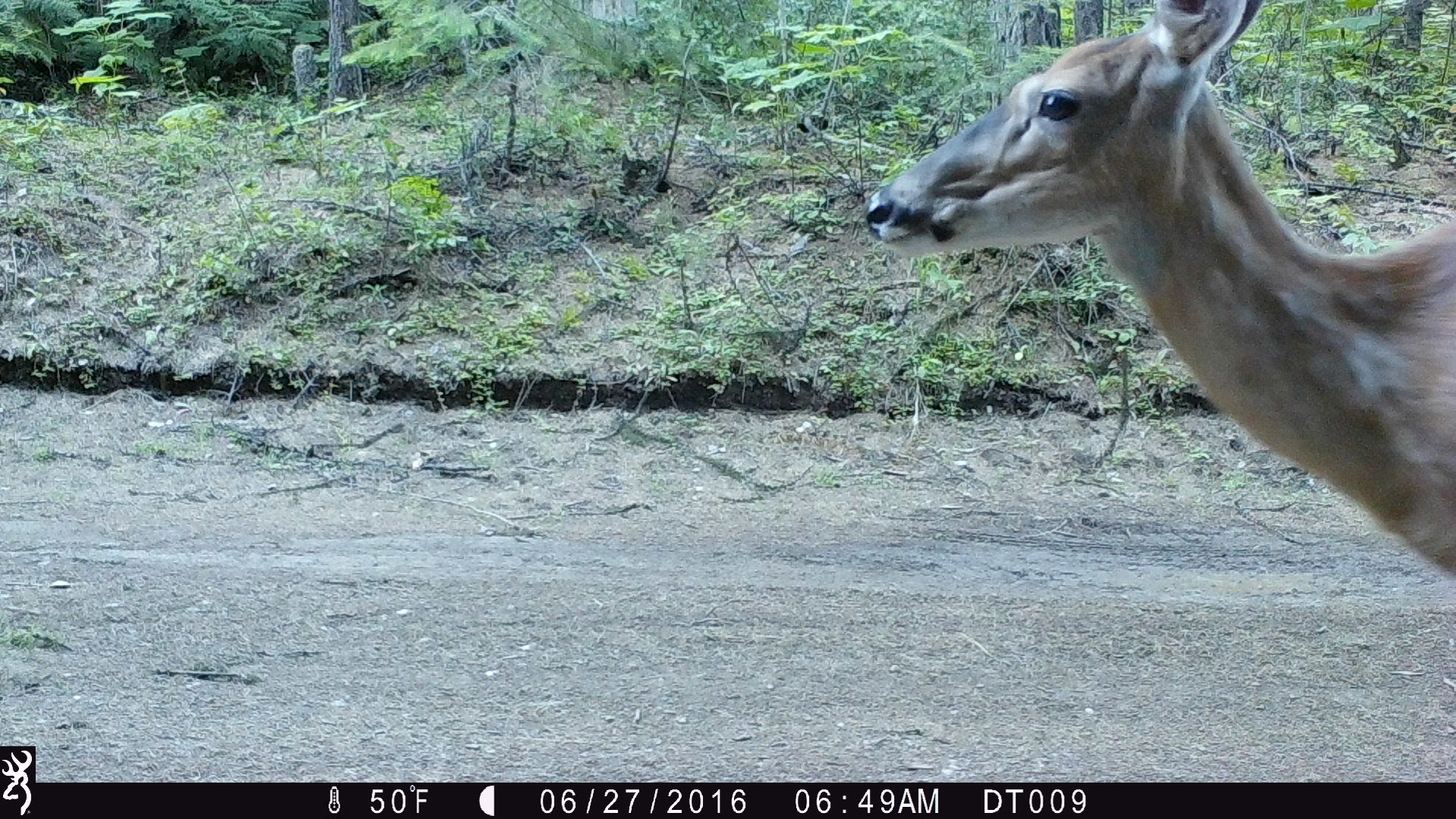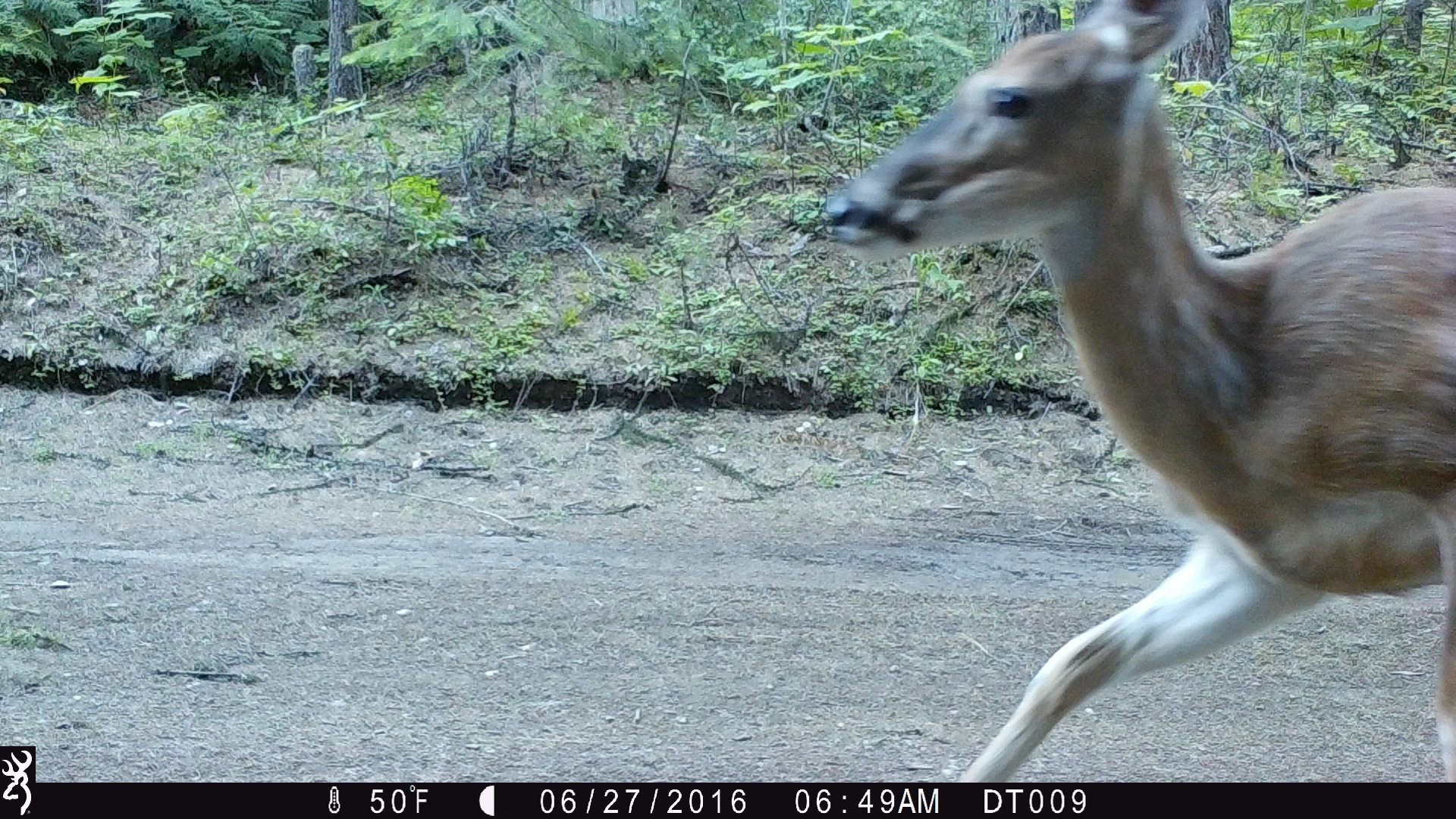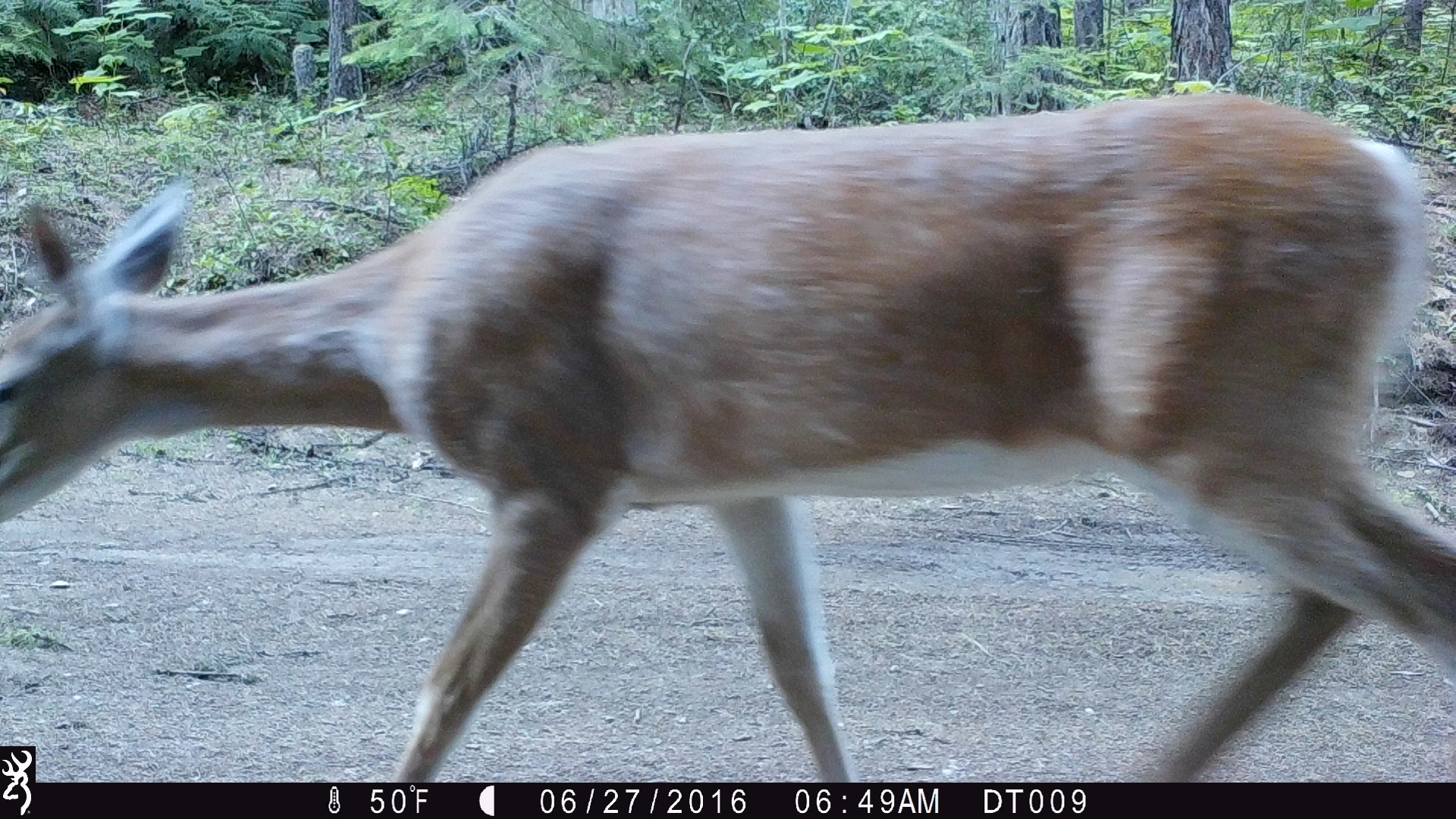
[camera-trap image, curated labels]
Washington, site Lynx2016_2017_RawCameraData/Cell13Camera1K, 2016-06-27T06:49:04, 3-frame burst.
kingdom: Animalia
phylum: Chordata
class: Mammalia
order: Artiodactyla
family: Cervidae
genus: Odocoileus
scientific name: Odocoileus virginianus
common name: white-tailed deer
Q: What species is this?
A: Odocoileus virginianus (white-tailed deer).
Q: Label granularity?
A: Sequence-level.